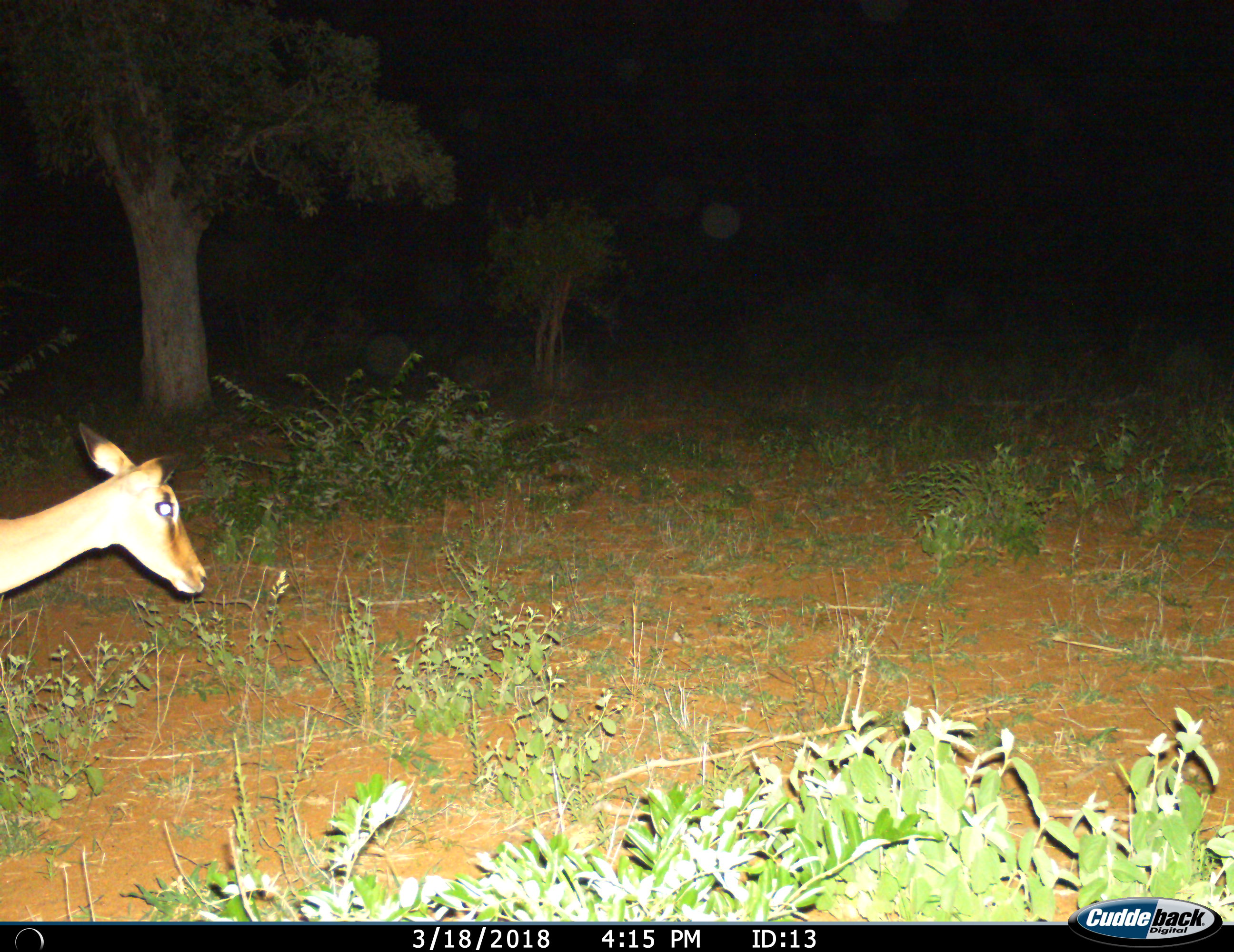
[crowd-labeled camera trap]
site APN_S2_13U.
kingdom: Animalia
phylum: Chordata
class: Mammalia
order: Artiodactyla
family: Bovidae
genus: Aepyceros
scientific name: Aepyceros melampus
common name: impala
Impala (Aepyceros melampus), count 1. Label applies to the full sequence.